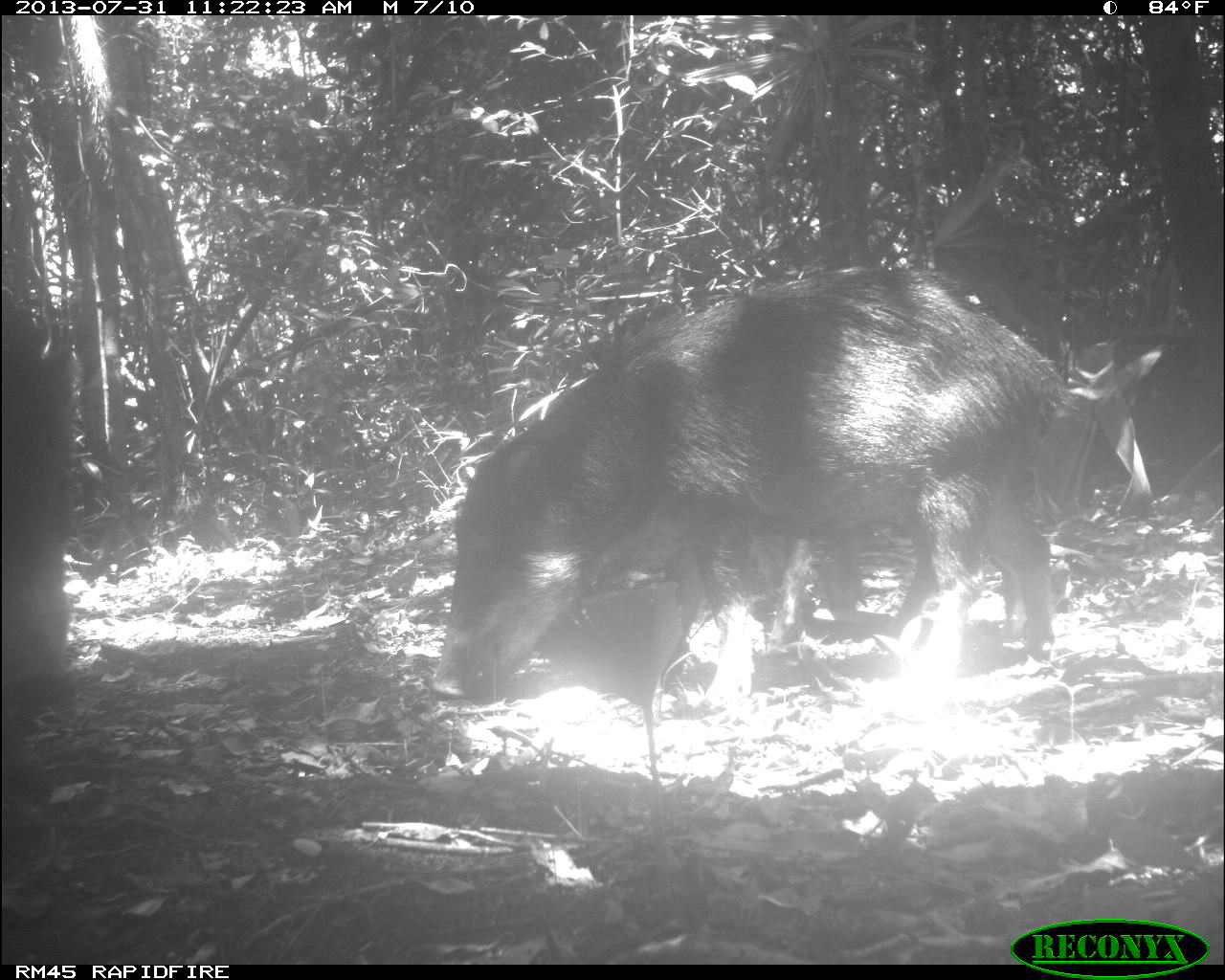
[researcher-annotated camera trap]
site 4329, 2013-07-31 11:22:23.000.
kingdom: Animalia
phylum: Chordata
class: Mammalia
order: Artiodactyla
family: Tayassuidae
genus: Tayassu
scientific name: Tayassu pecari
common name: white-lipped peccary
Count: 6.